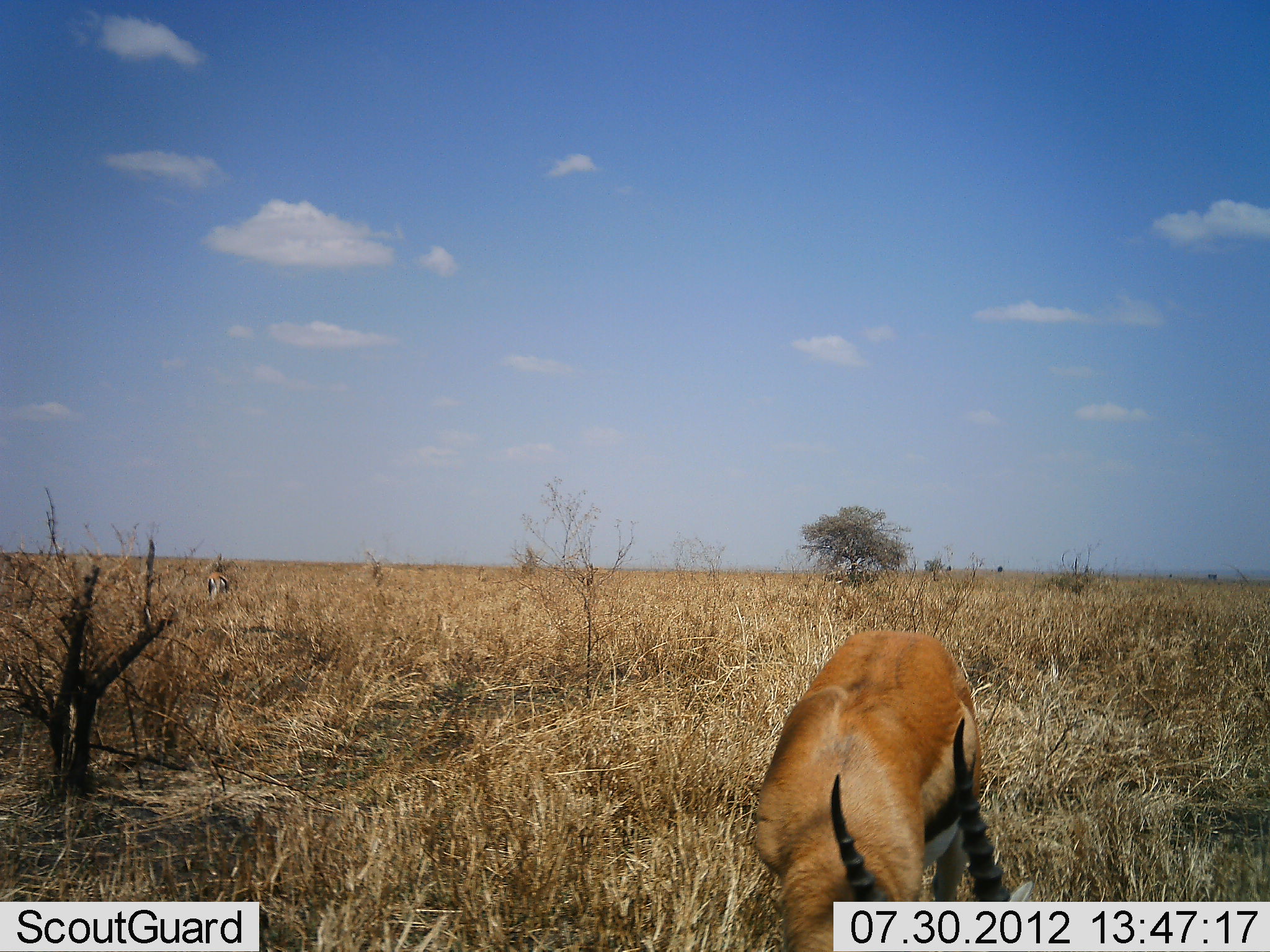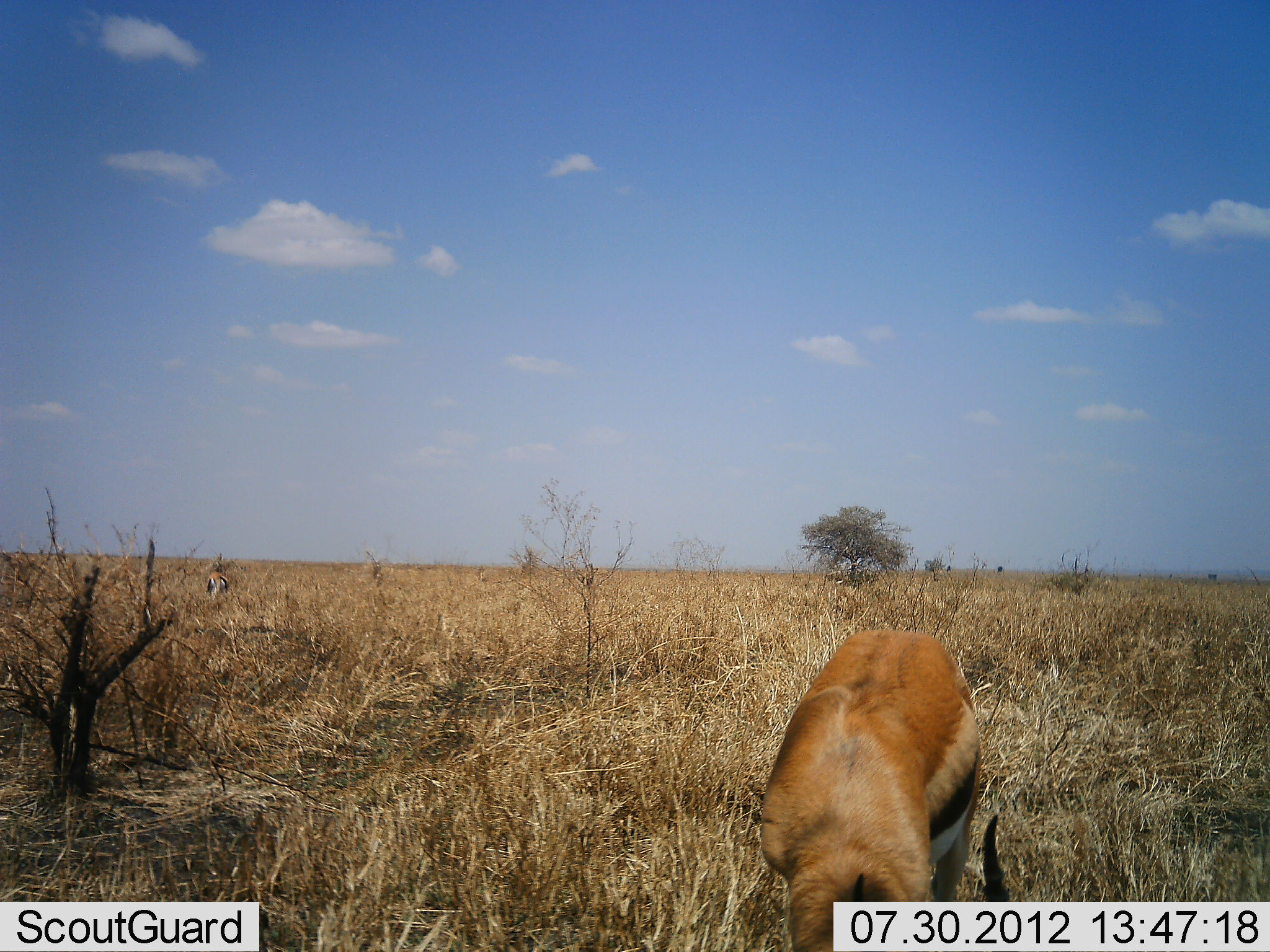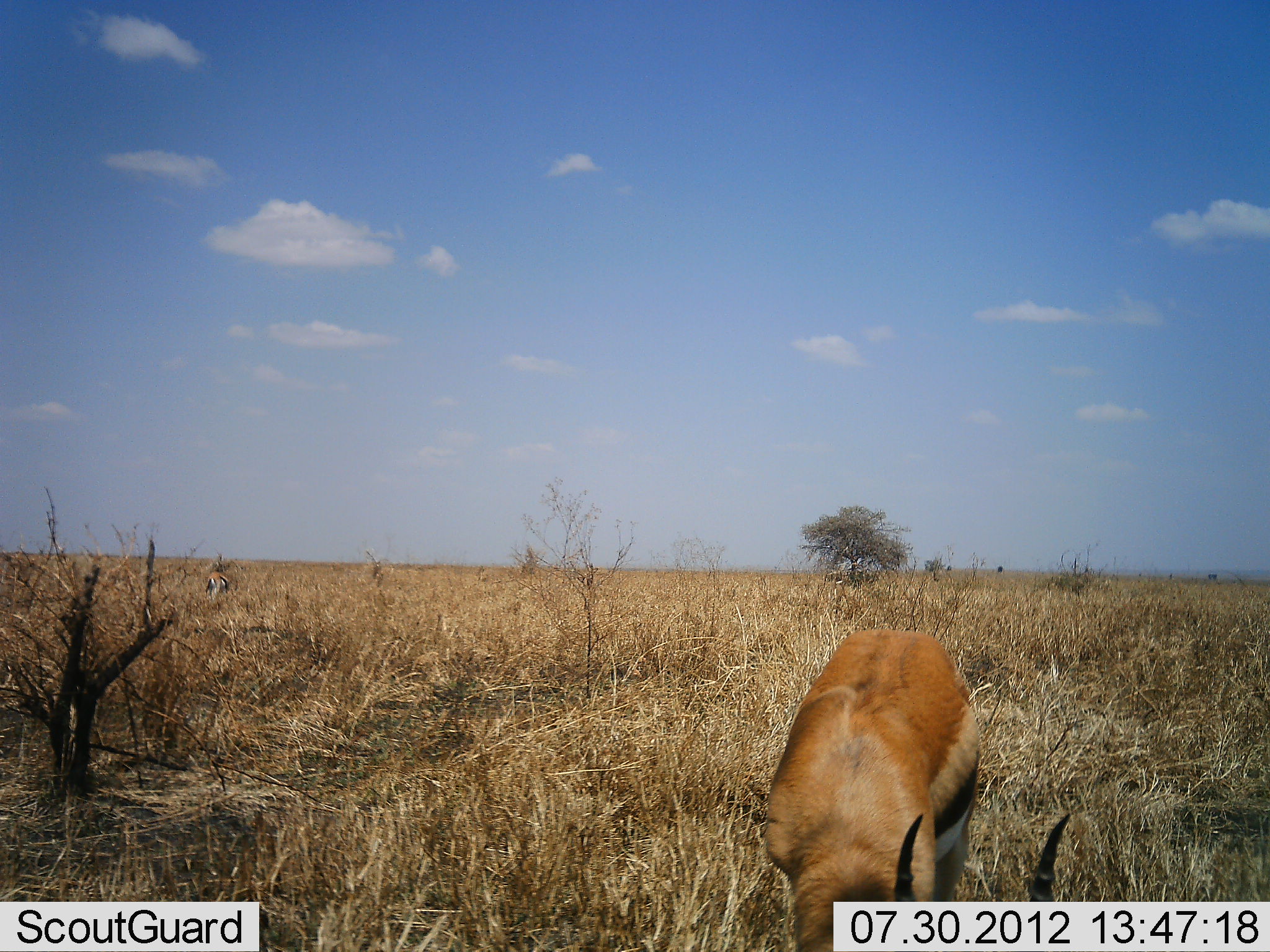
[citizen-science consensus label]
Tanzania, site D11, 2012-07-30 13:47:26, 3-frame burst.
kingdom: Animalia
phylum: Chordata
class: Mammalia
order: Artiodactyla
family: Bovidae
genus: Eudorcas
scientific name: Eudorcas thomsonii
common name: thomson's gazelle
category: gazellethomsons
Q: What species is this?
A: Gazellethomsons (thomson's gazelle) (Eudorcas thomsonii).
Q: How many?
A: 2.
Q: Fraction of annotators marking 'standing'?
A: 10%.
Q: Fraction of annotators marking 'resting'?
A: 0%.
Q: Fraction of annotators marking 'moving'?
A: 0%.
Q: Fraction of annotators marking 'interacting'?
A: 0%.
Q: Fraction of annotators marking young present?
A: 0%.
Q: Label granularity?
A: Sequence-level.